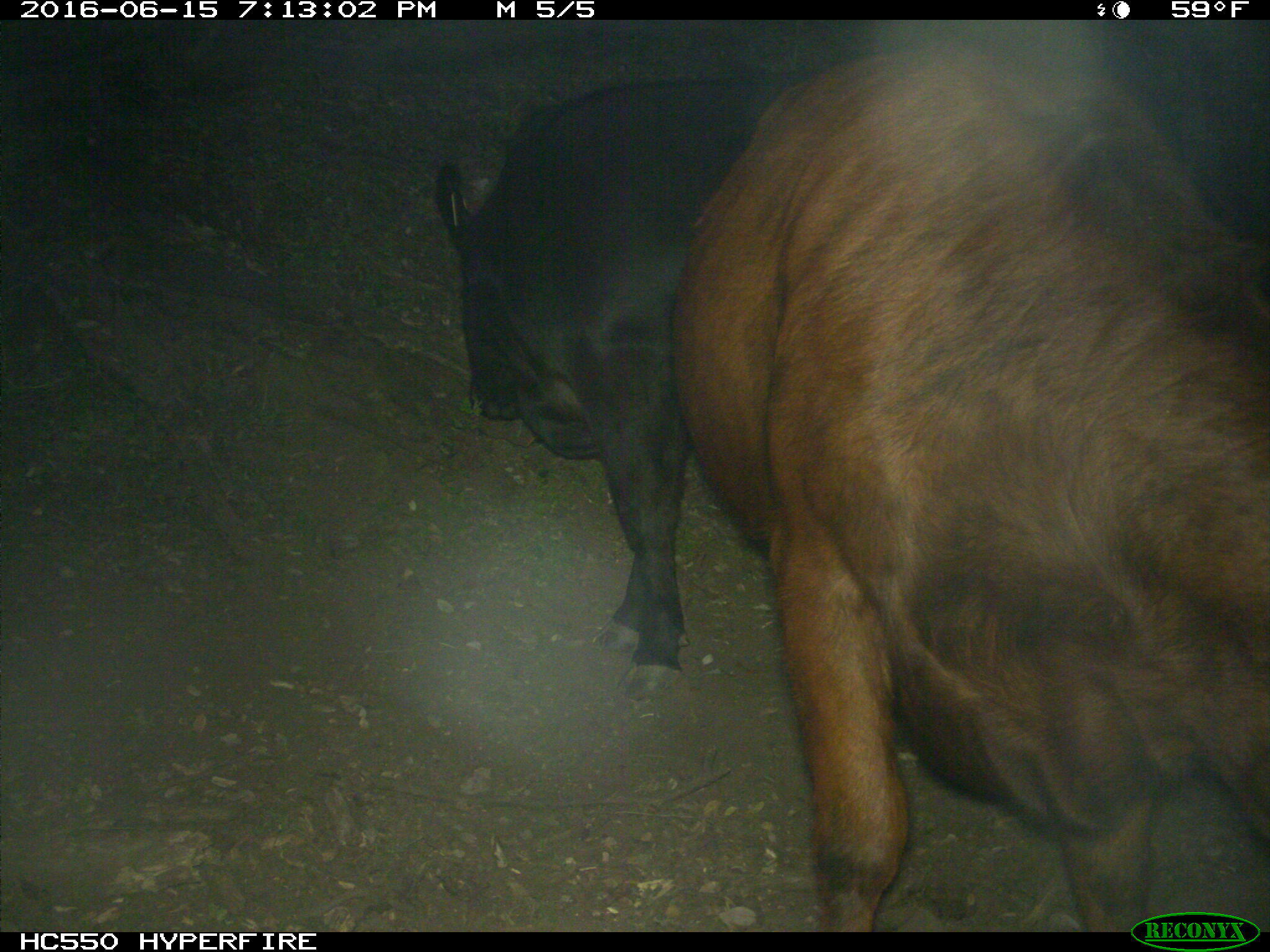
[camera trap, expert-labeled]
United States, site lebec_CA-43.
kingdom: Animalia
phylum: Chordata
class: Mammalia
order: Artiodactyla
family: Bovidae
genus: Bos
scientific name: Bos taurus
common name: domestic cow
Bos taurus (domestic cow).